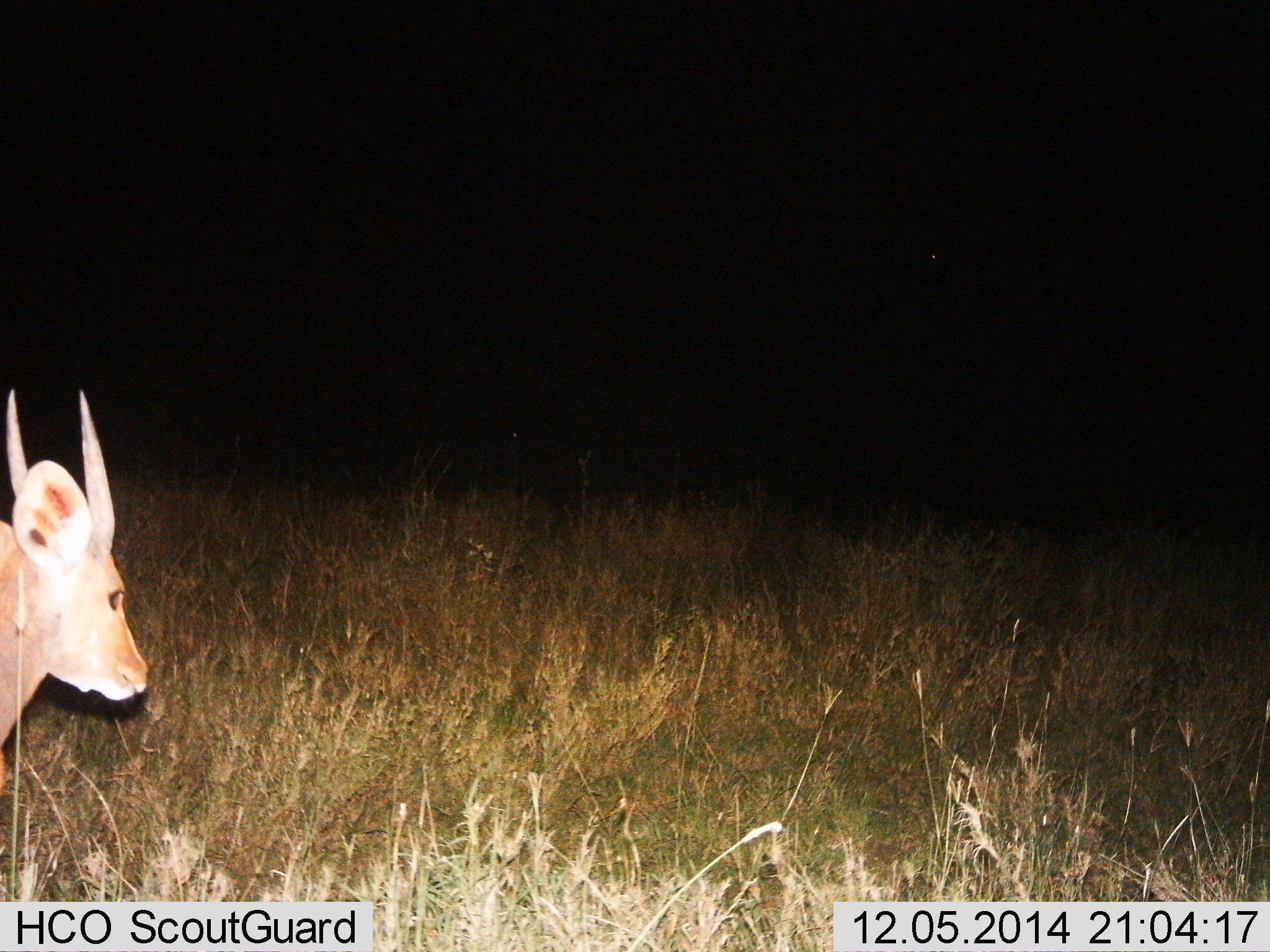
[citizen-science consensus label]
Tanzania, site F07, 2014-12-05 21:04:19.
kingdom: Animalia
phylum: Chordata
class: Mammalia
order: Artiodactyla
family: Bovidae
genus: Raphicerus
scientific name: Raphicerus campestris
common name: steenbok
Steenbok (Raphicerus campestris), count 1. Behavior (volunteer vote fractions): standing 88%, resting 0%, moving 25%, interacting 0%. Young present (vote fraction): 0%. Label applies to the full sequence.